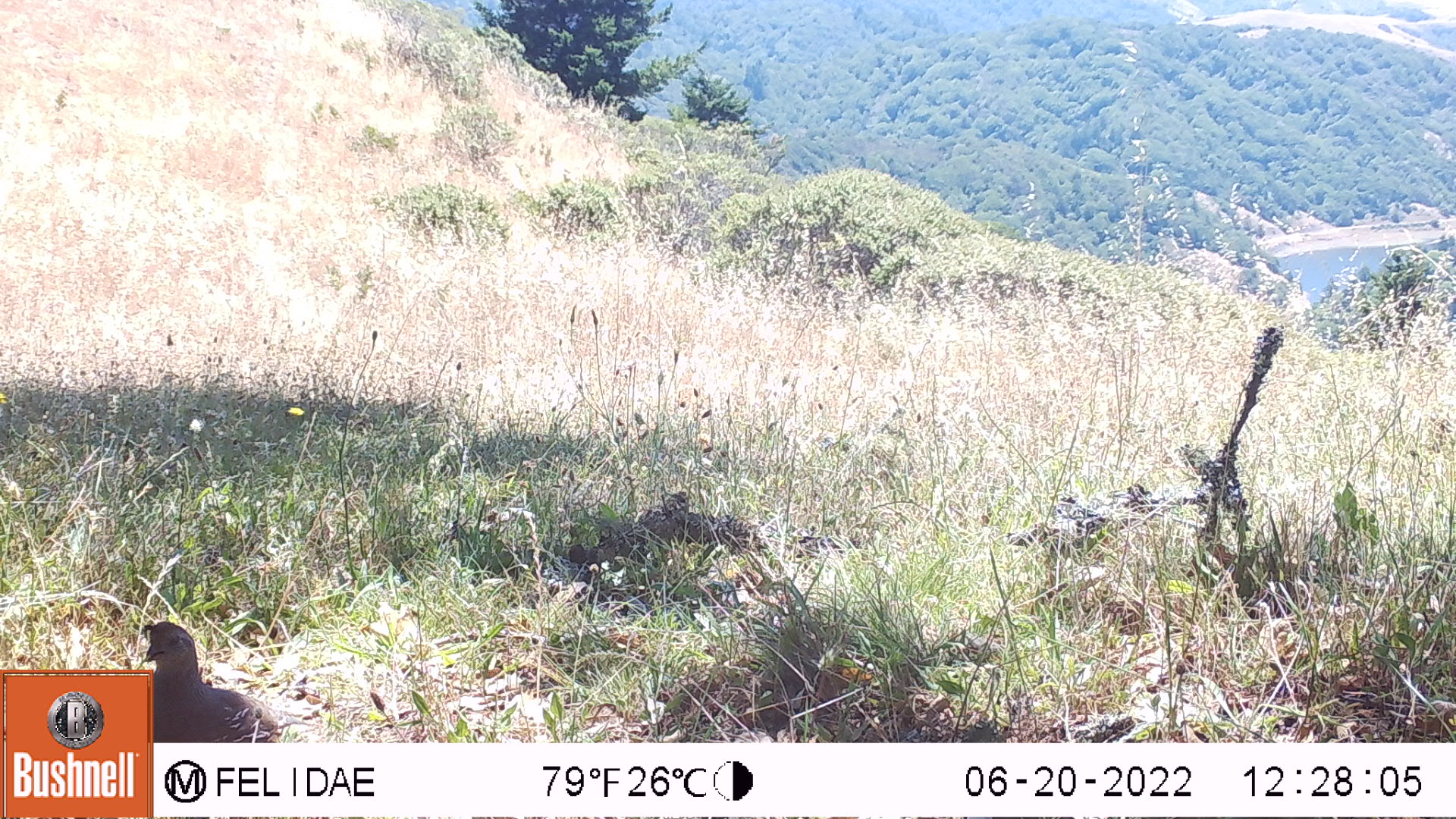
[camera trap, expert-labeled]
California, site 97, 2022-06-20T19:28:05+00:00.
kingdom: Animalia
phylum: Chordata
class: Aves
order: Galliformes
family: Odontophoridae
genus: Callipepla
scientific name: Callipepla californica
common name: california quail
California quail (Callipepla californica).